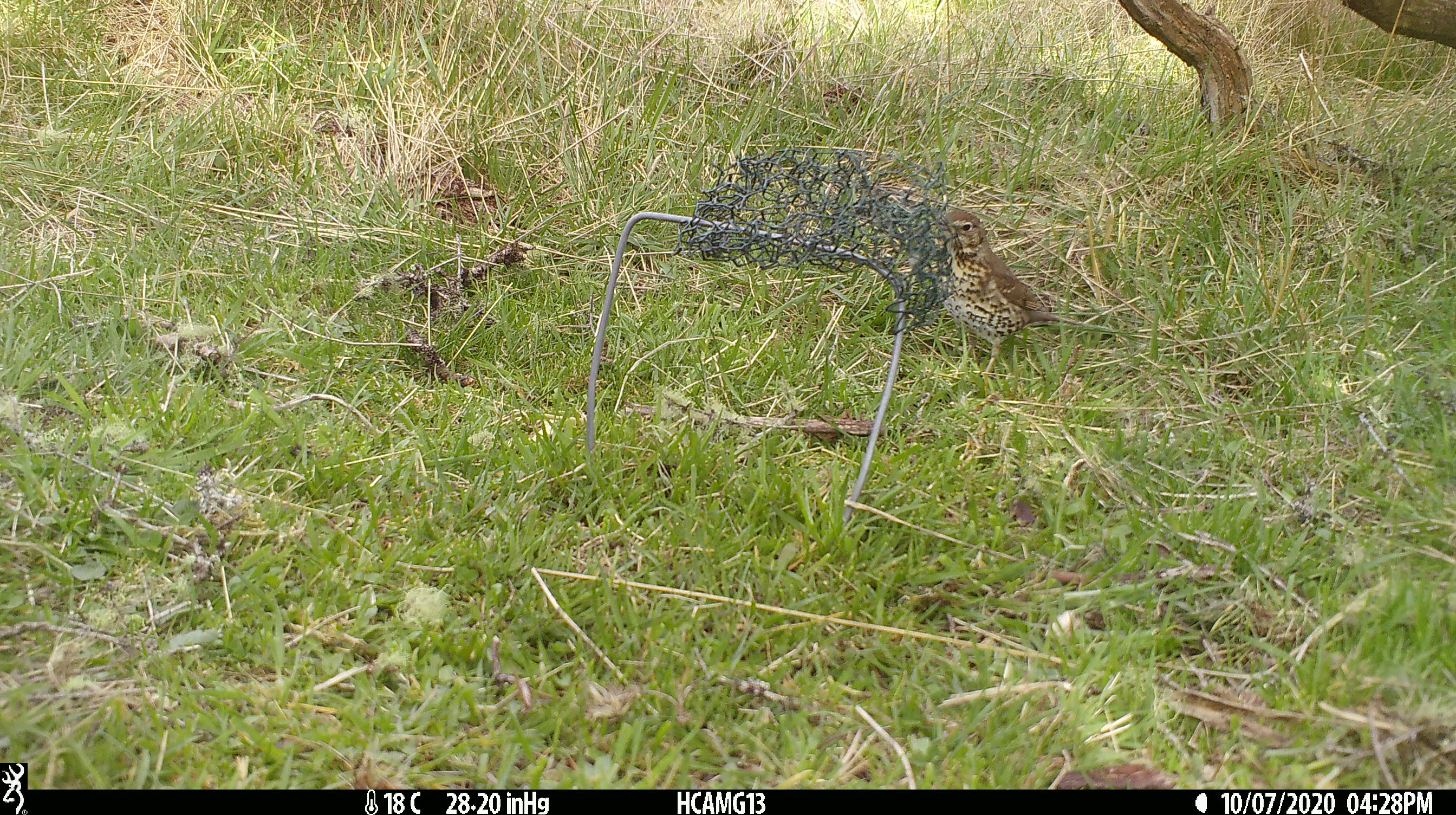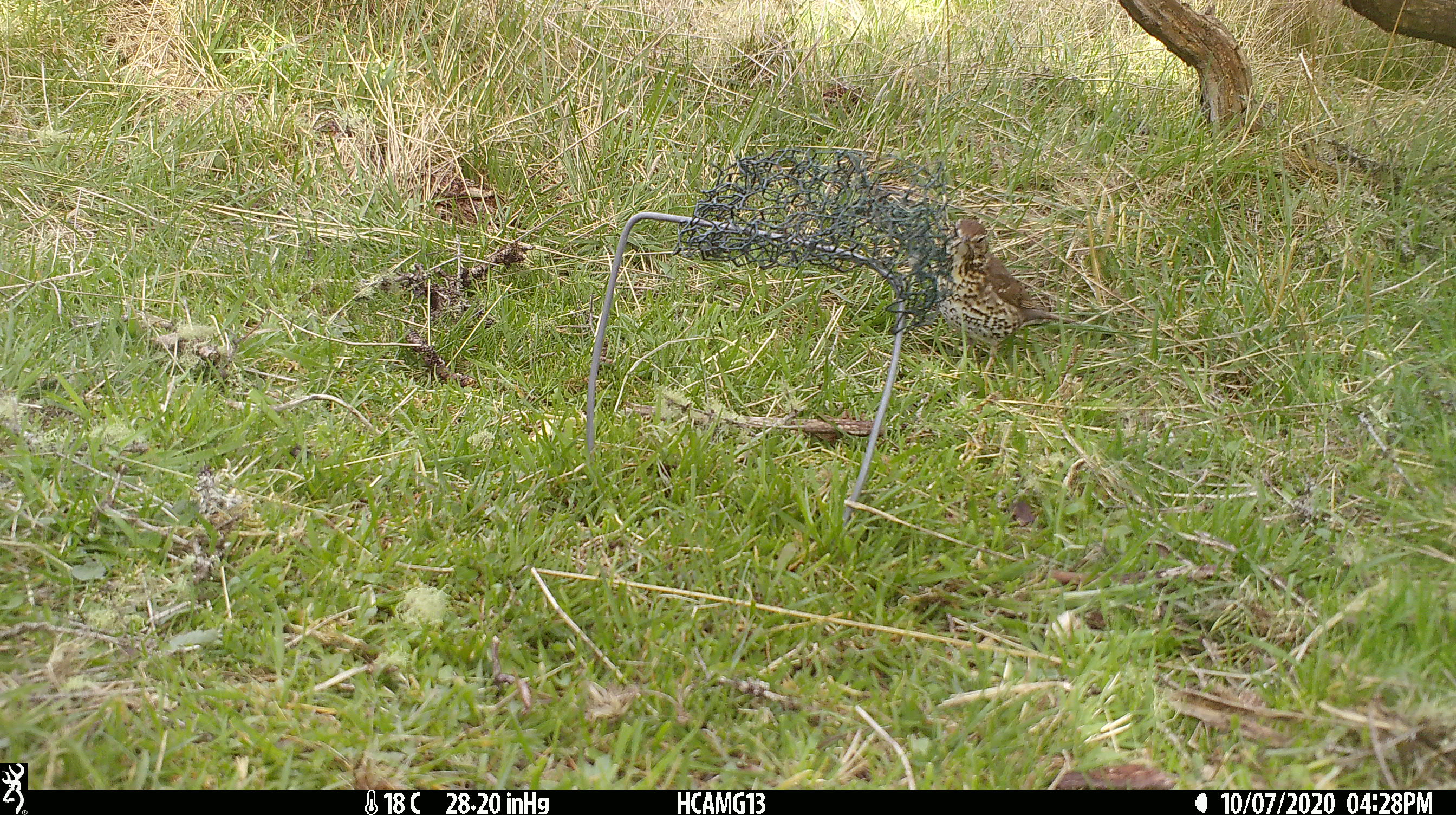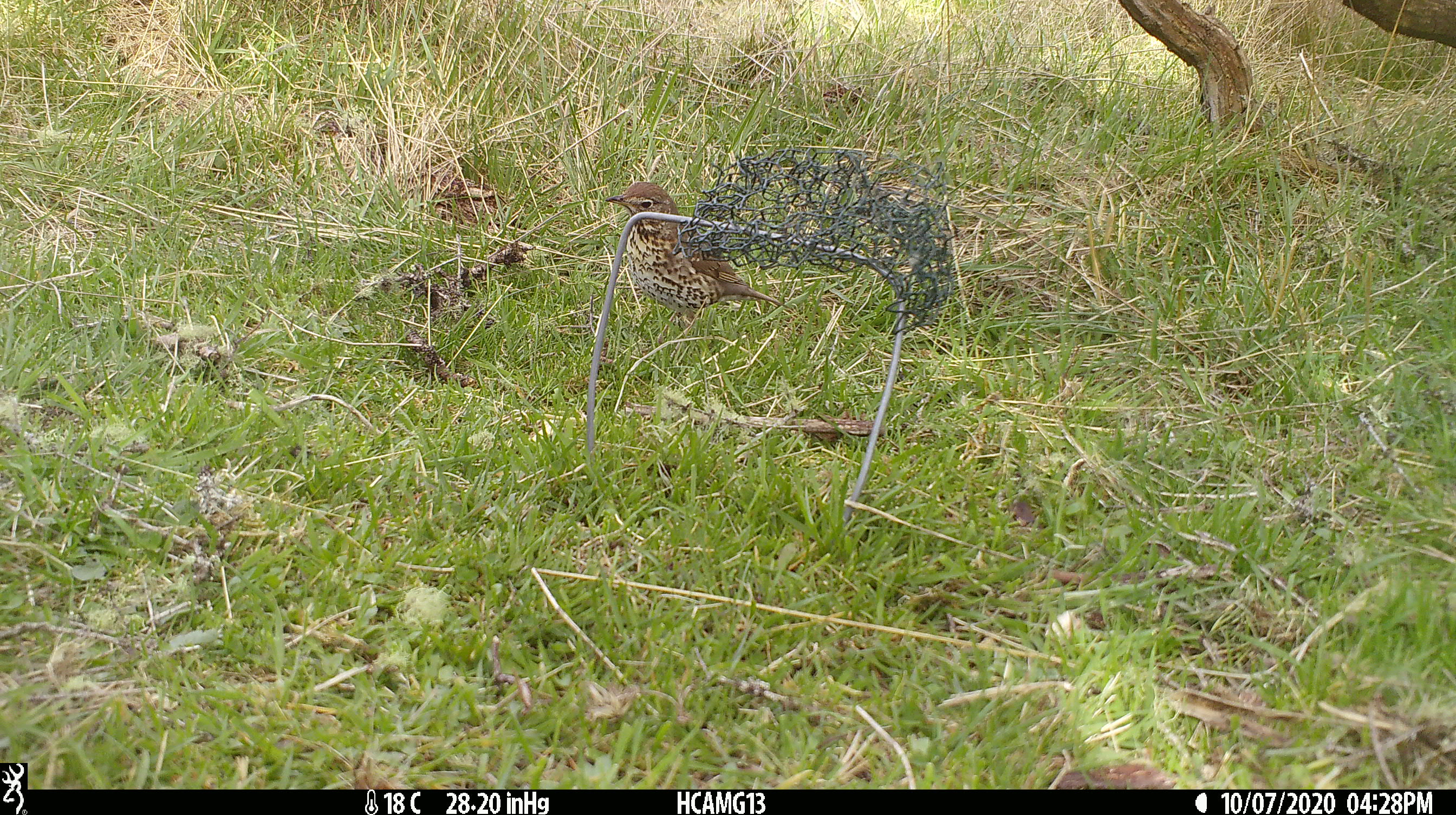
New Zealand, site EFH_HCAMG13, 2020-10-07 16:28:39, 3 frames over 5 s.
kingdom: Animalia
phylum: Chordata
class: Aves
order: Passeriformes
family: Turdidae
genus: Turdus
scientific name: Turdus philomelos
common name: song thrush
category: thrush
Thrush (song thrush) (Turdus philomelos).